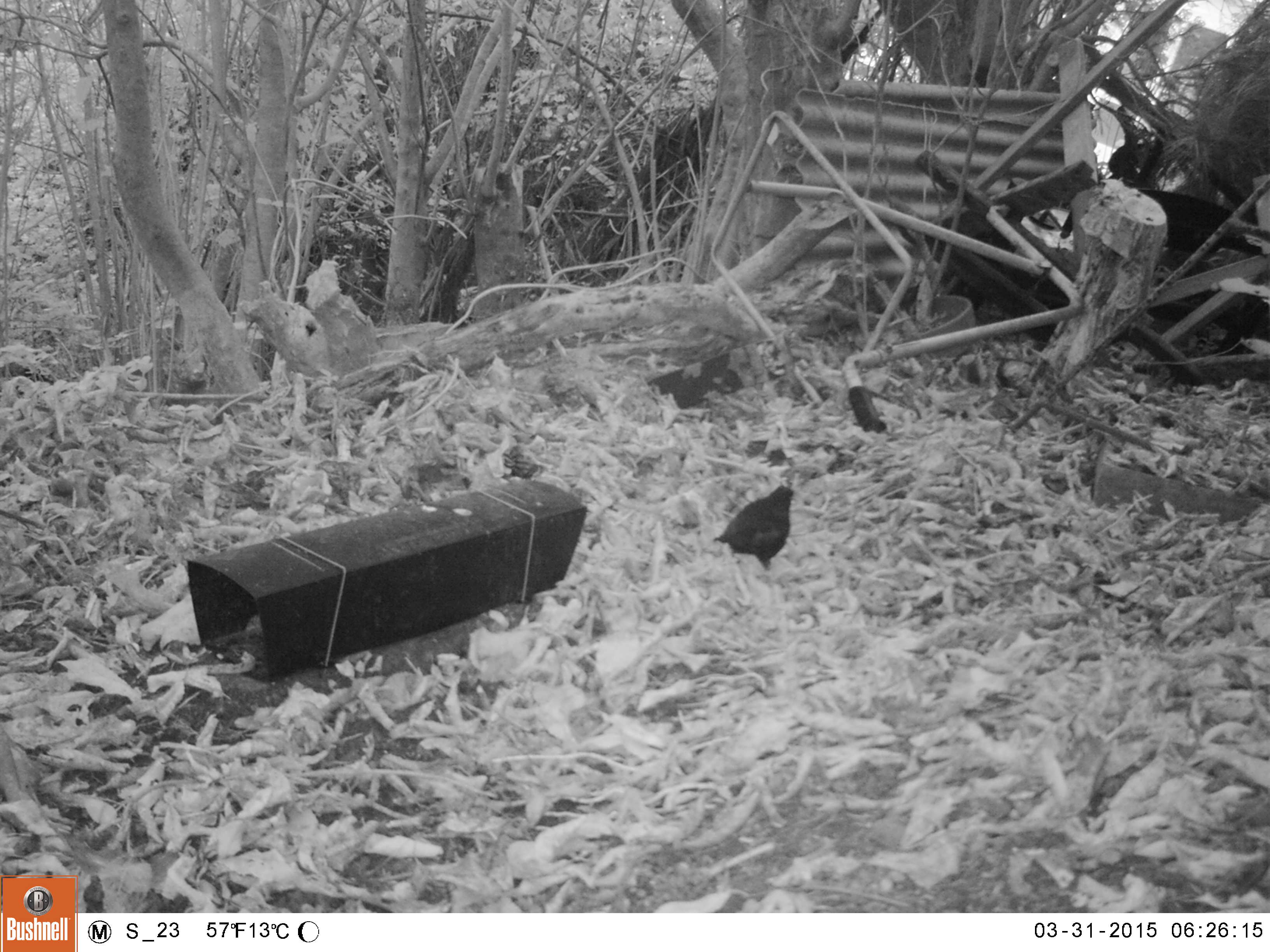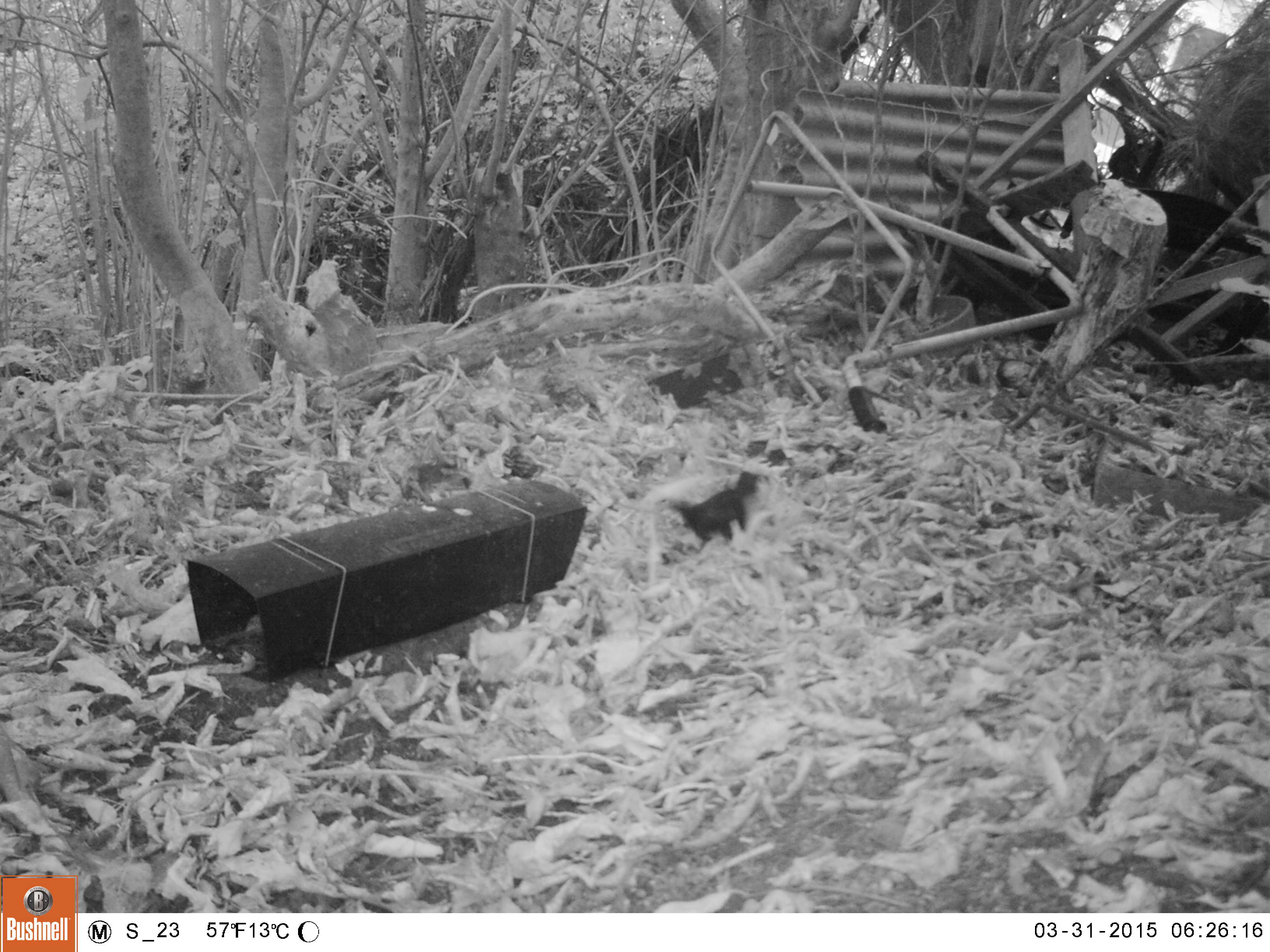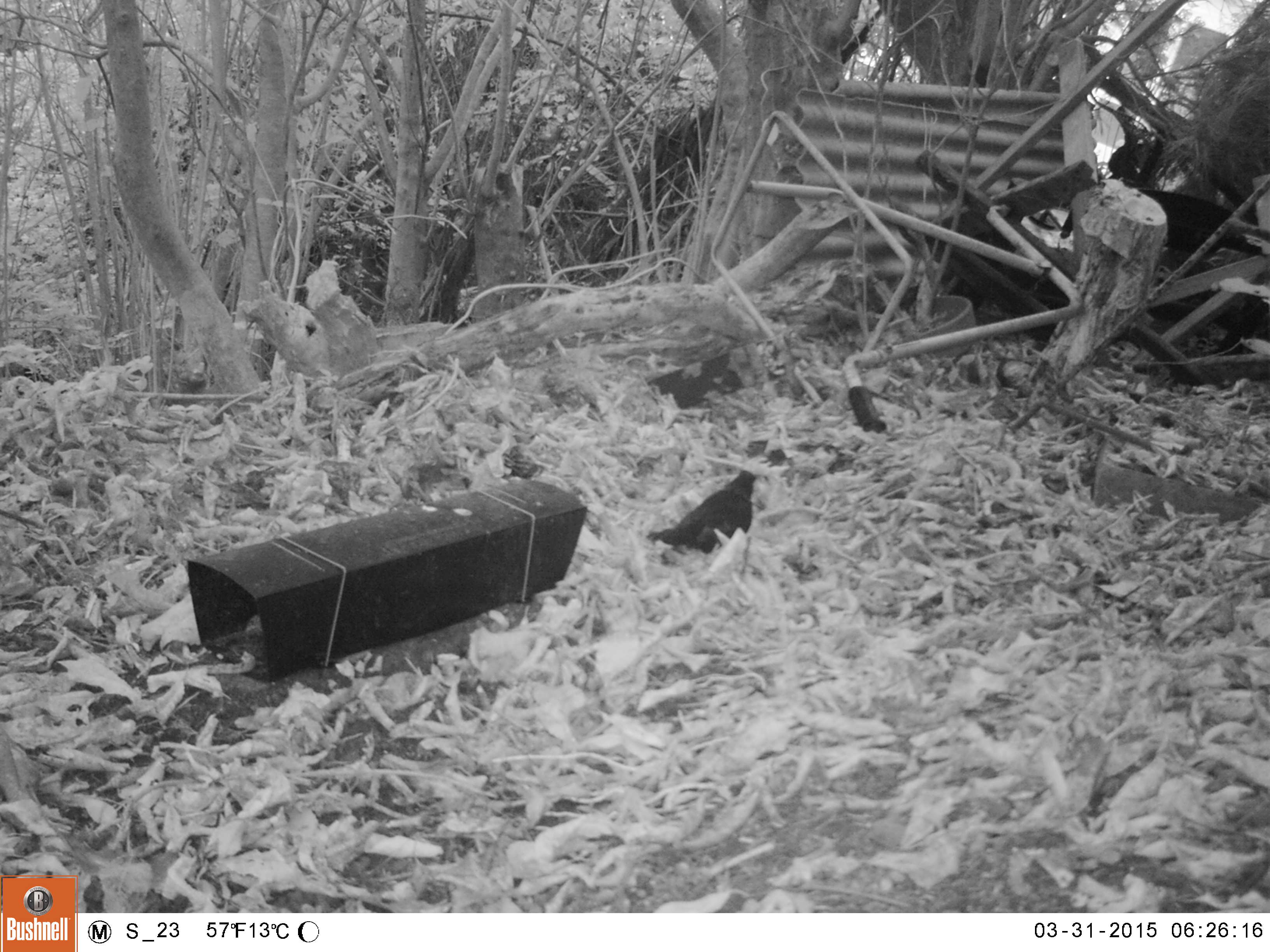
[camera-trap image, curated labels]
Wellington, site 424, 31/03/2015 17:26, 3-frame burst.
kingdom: Animalia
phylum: Chordata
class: Aves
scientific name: Aves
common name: bird